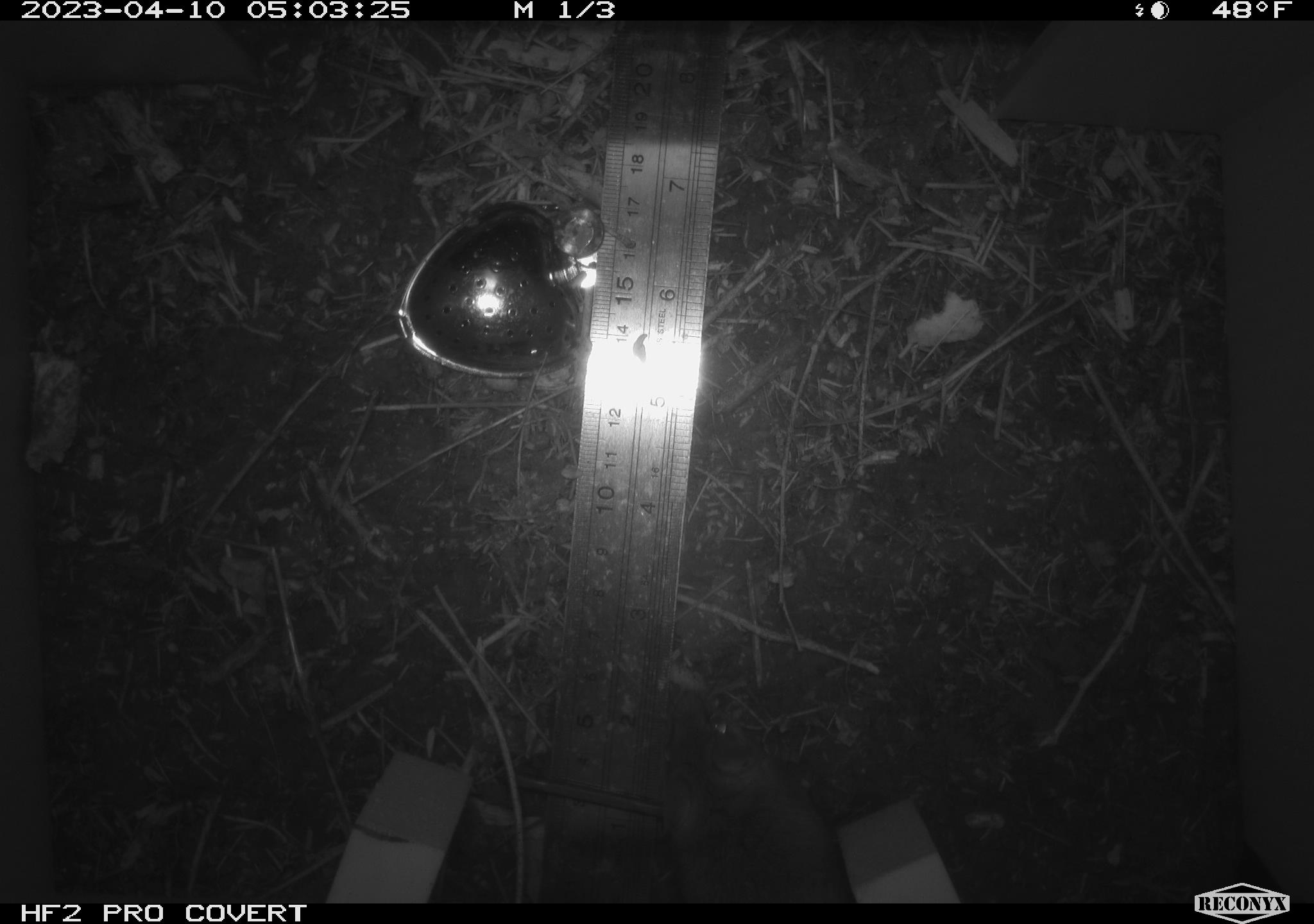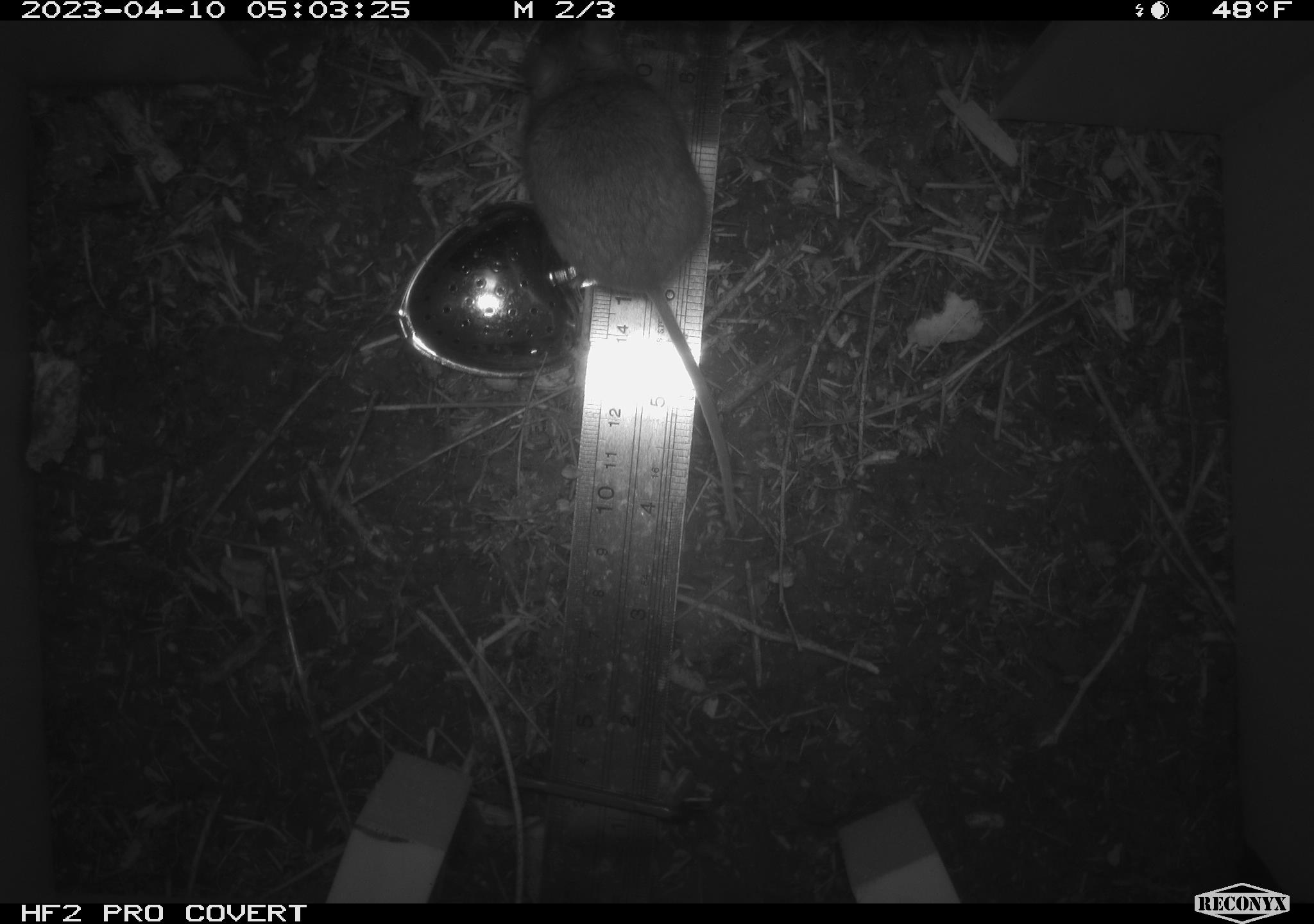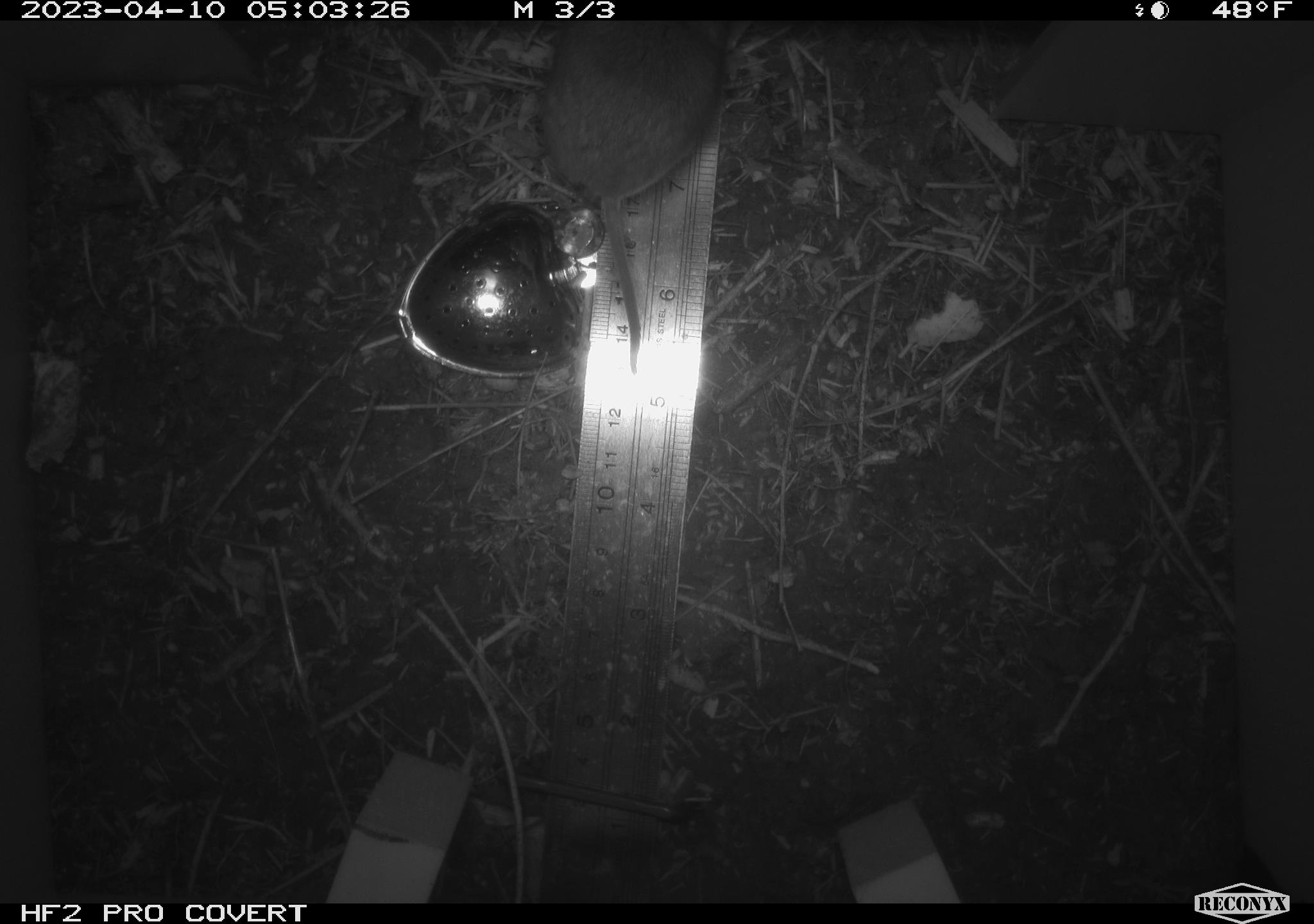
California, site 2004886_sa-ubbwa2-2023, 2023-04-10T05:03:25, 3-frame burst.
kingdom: Animalia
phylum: Chordata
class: Mammalia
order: Rodentia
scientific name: Rodentia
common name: mouse species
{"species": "mouse species (Rodentia)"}